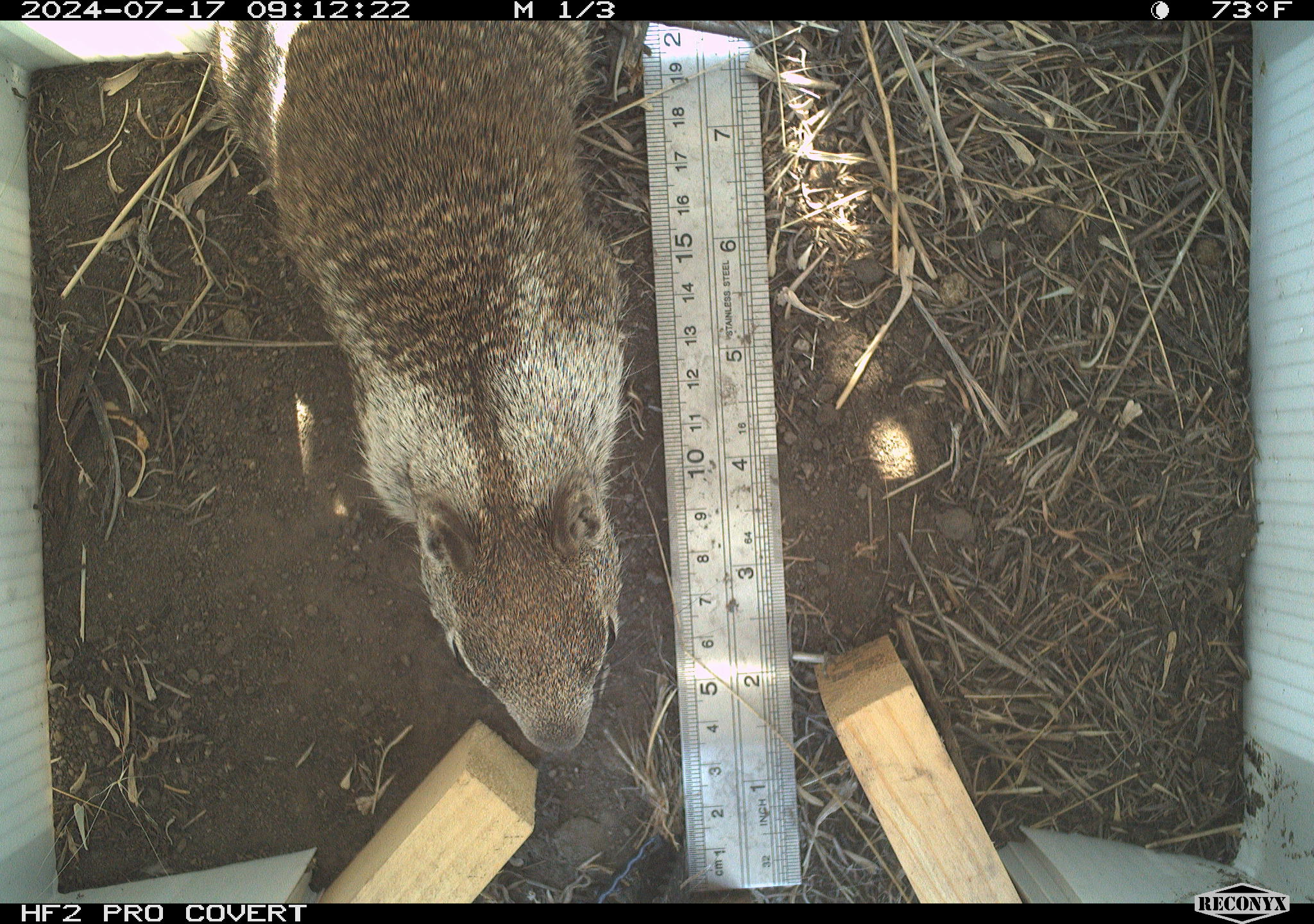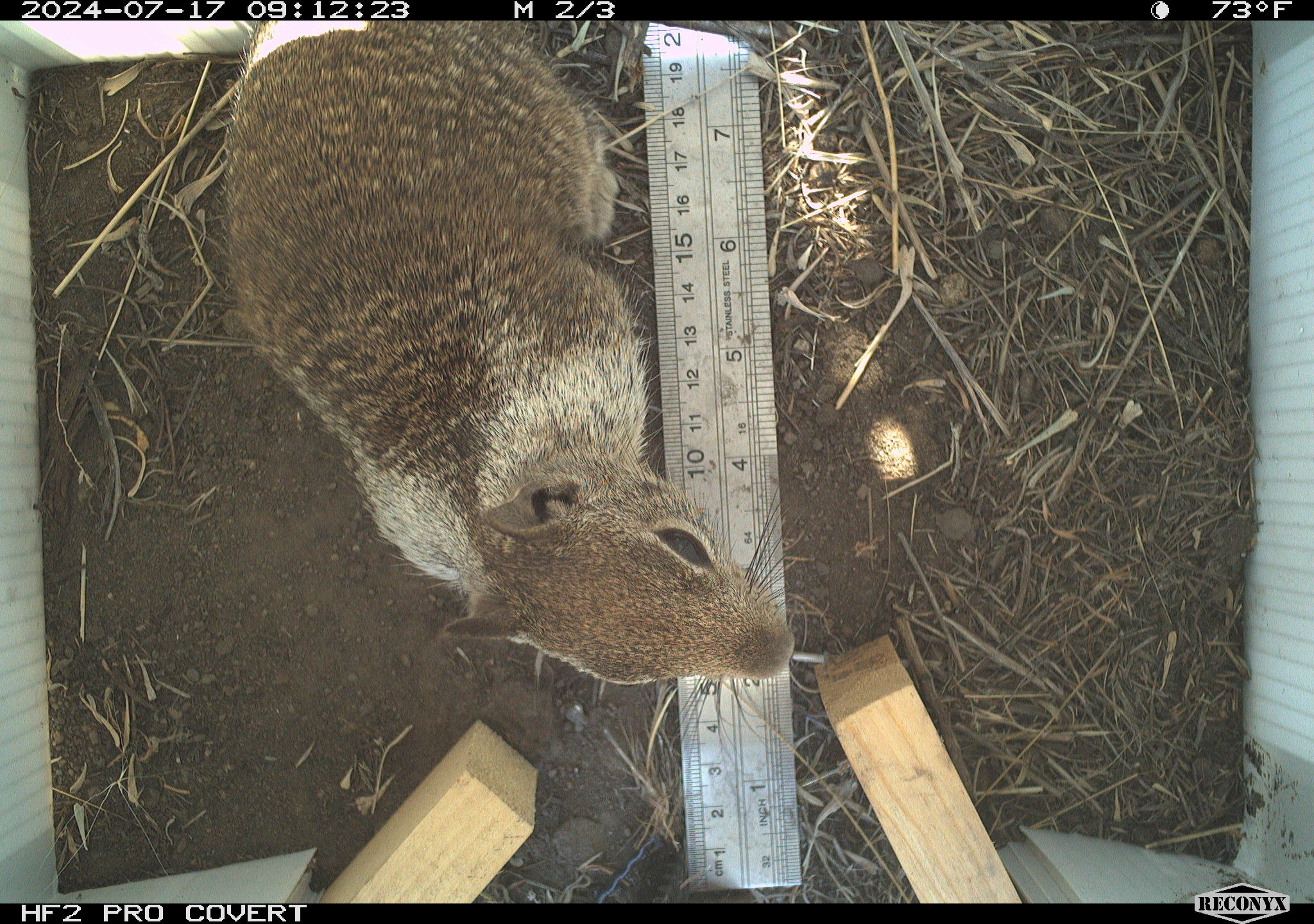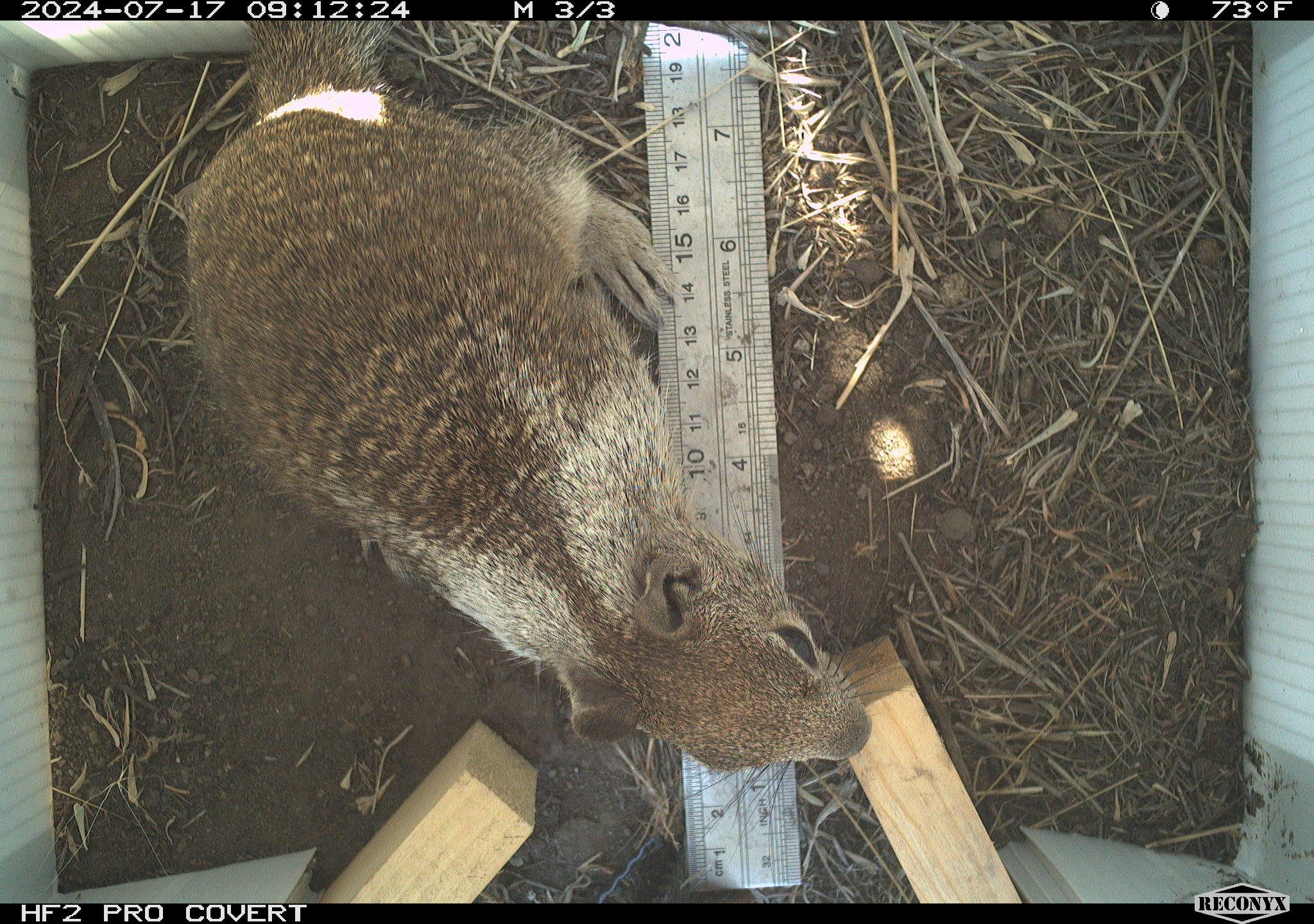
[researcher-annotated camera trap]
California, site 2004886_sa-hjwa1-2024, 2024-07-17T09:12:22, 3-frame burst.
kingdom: Animalia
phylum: Chordata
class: Mammalia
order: Rodentia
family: Sciuridae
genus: Otospermophilus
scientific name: Otospermophilus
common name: north american rock squirrels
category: otospermophilus species